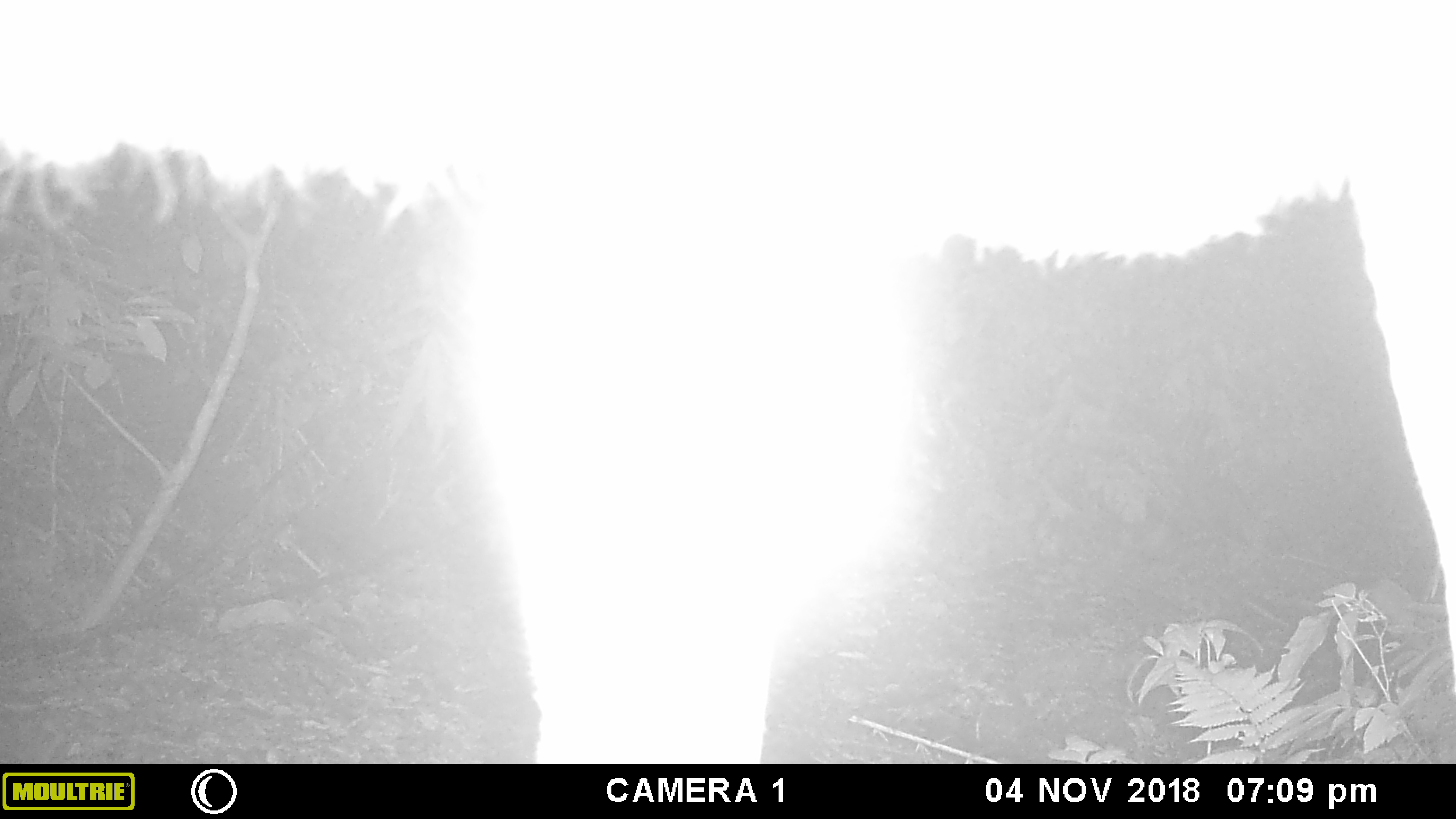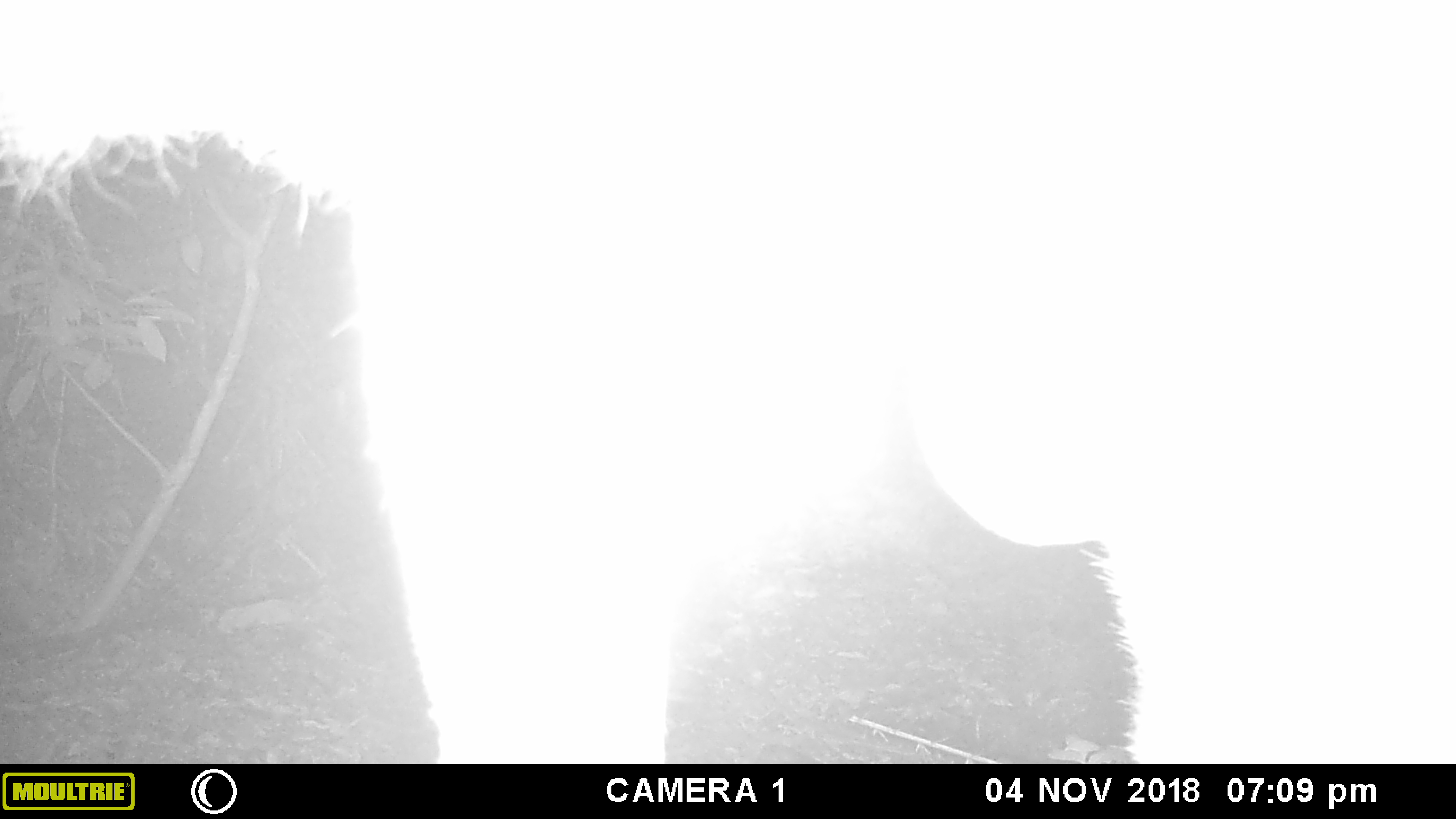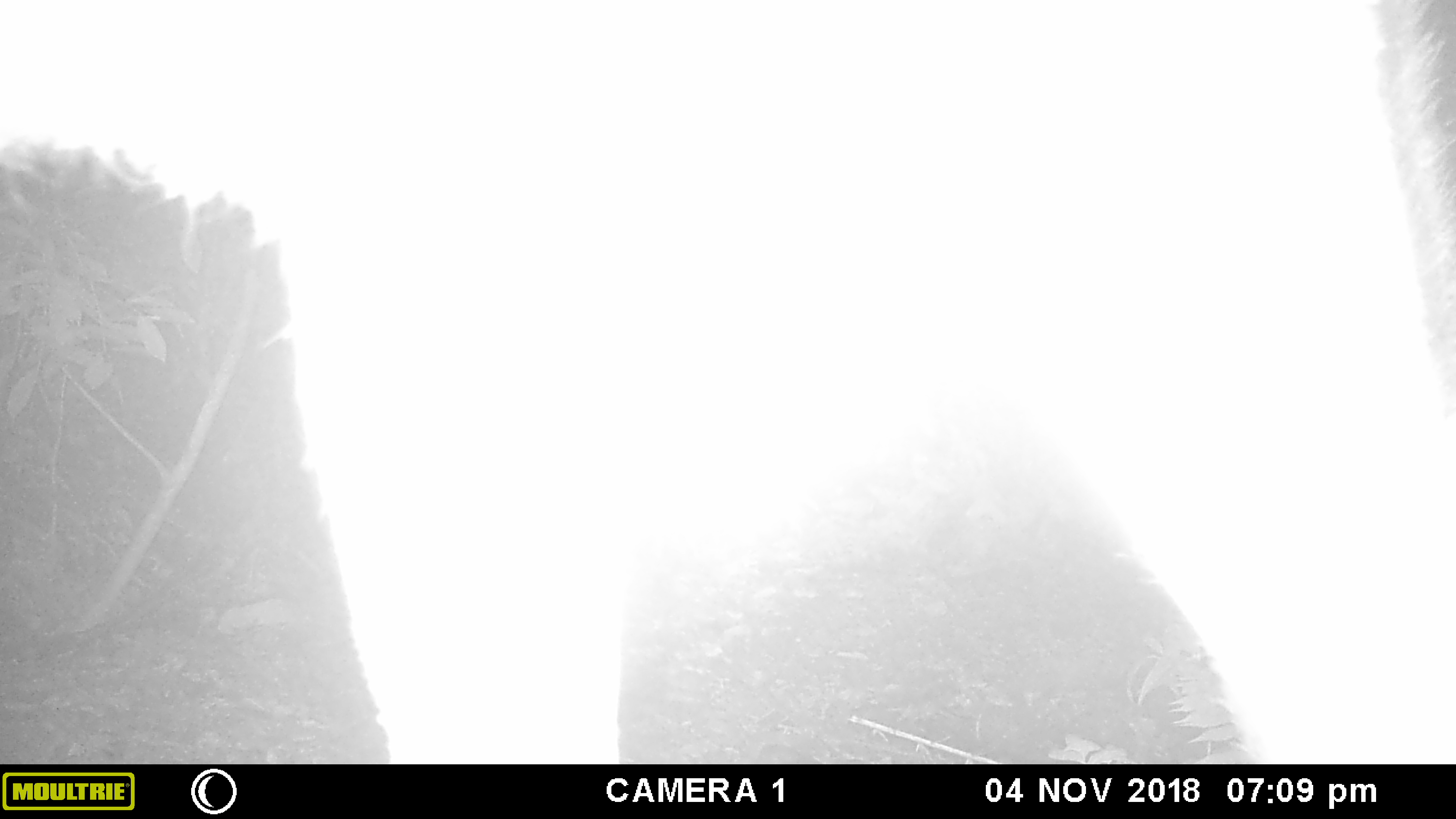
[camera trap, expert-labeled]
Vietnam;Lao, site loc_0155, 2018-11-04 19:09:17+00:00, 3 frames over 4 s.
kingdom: Animalia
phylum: Chordata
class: Mammalia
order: Artiodactyla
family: Cervidae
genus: Rusa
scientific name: Rusa unicolor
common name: sambar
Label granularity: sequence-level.